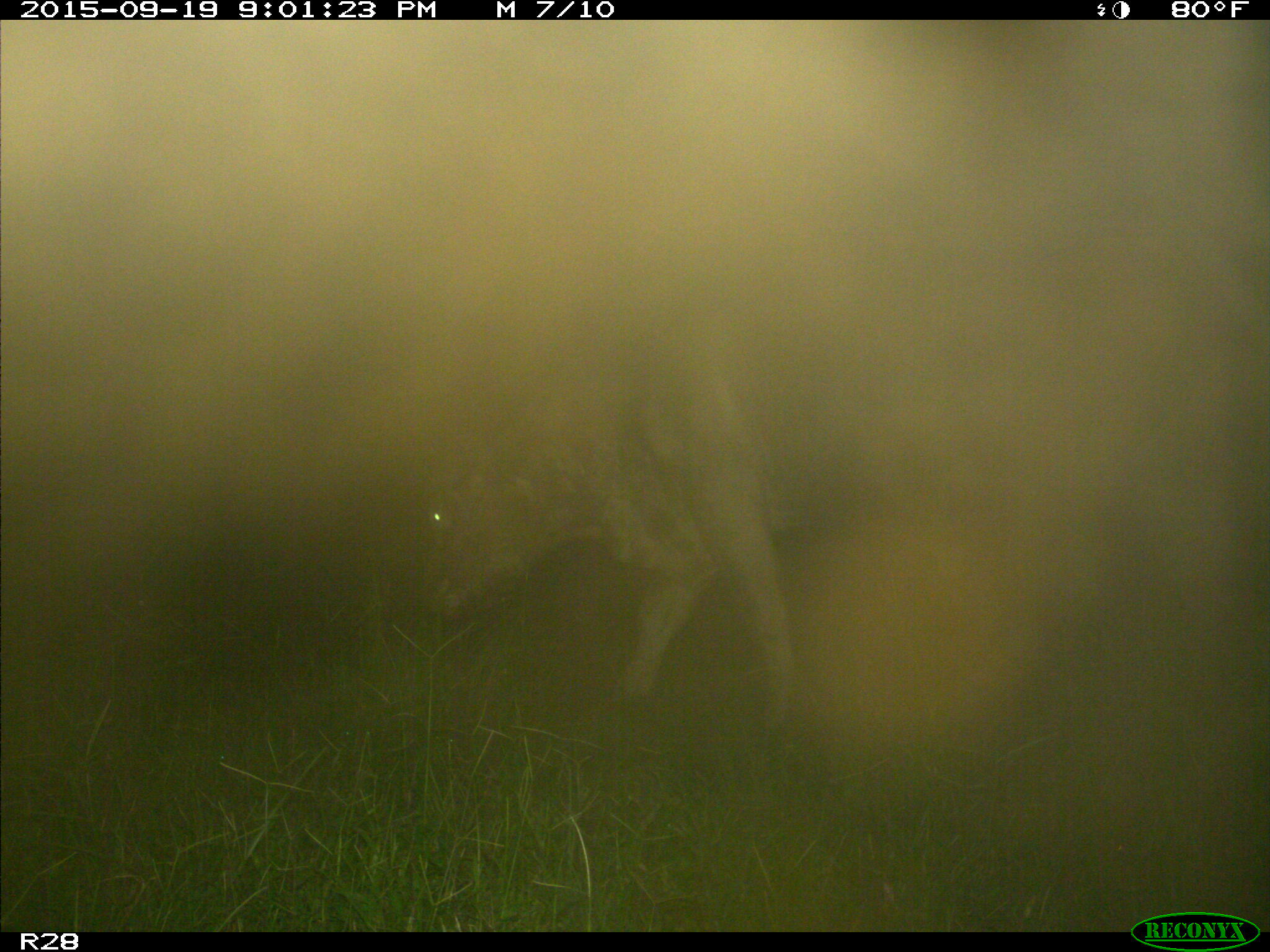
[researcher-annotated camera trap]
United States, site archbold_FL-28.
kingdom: Animalia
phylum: Chordata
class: Mammalia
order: Artiodactyla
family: Bovidae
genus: Bos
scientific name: Bos taurus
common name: domestic cow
Bos taurus (domestic cow).